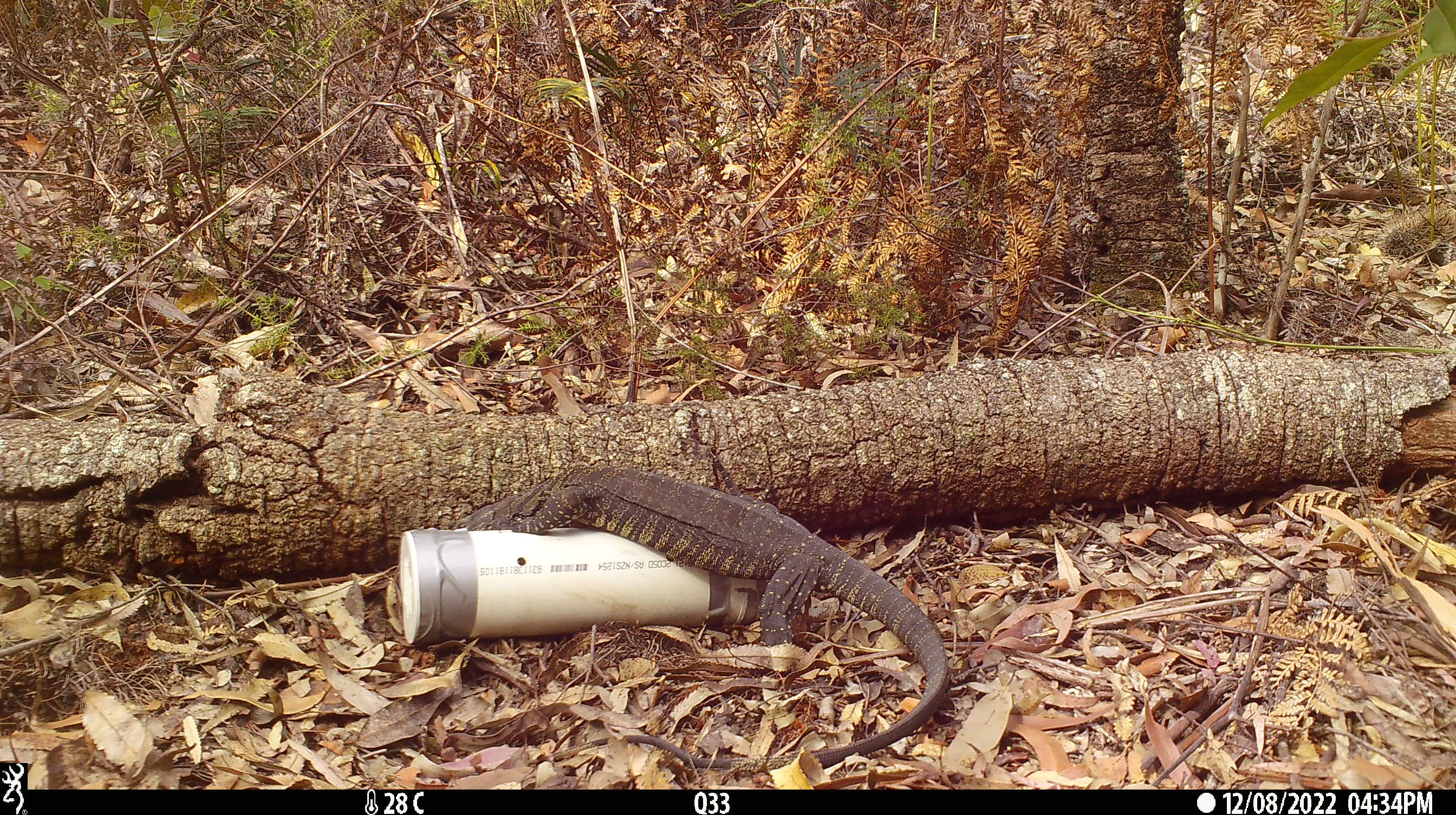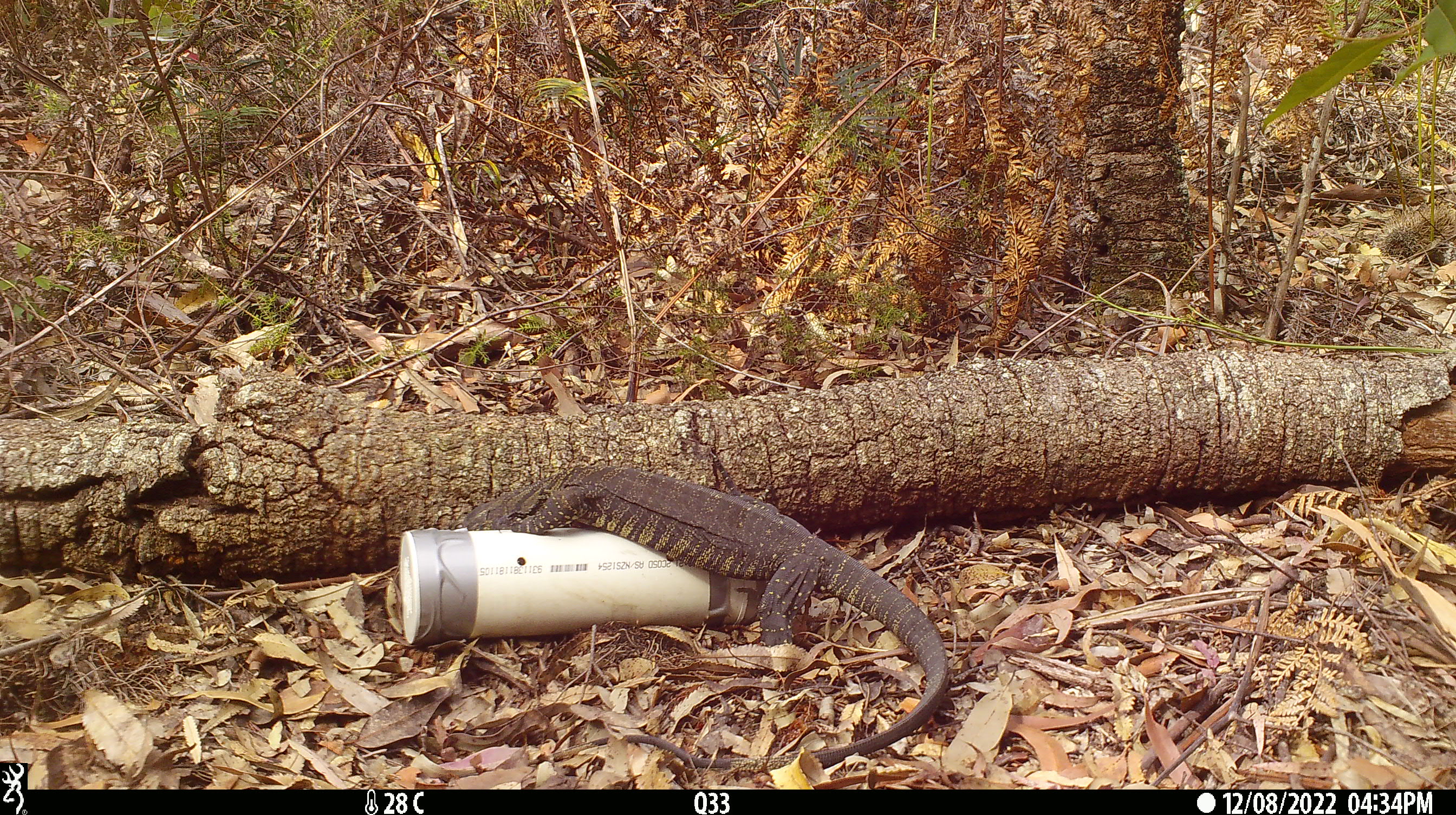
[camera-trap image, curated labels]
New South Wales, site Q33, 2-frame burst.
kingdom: Animalia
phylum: Chordata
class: Reptilia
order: Squamata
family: Varanidae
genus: Varanus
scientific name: Varanus varius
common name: lace monitor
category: goanna